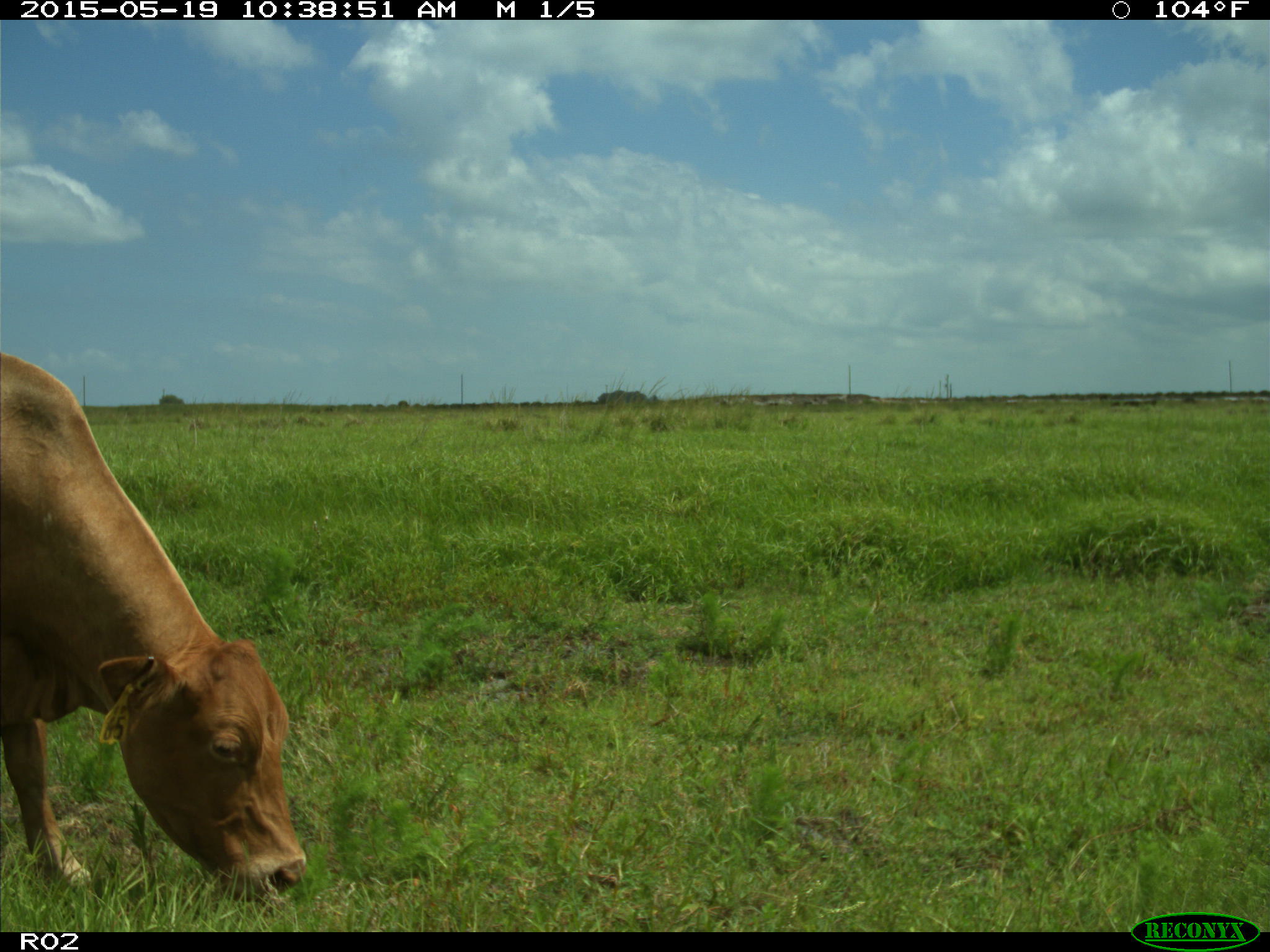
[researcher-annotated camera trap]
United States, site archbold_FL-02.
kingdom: Animalia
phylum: Chordata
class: Mammalia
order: Artiodactyla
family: Bovidae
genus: Bos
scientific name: Bos taurus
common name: domestic cow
Bos taurus (domestic cow).